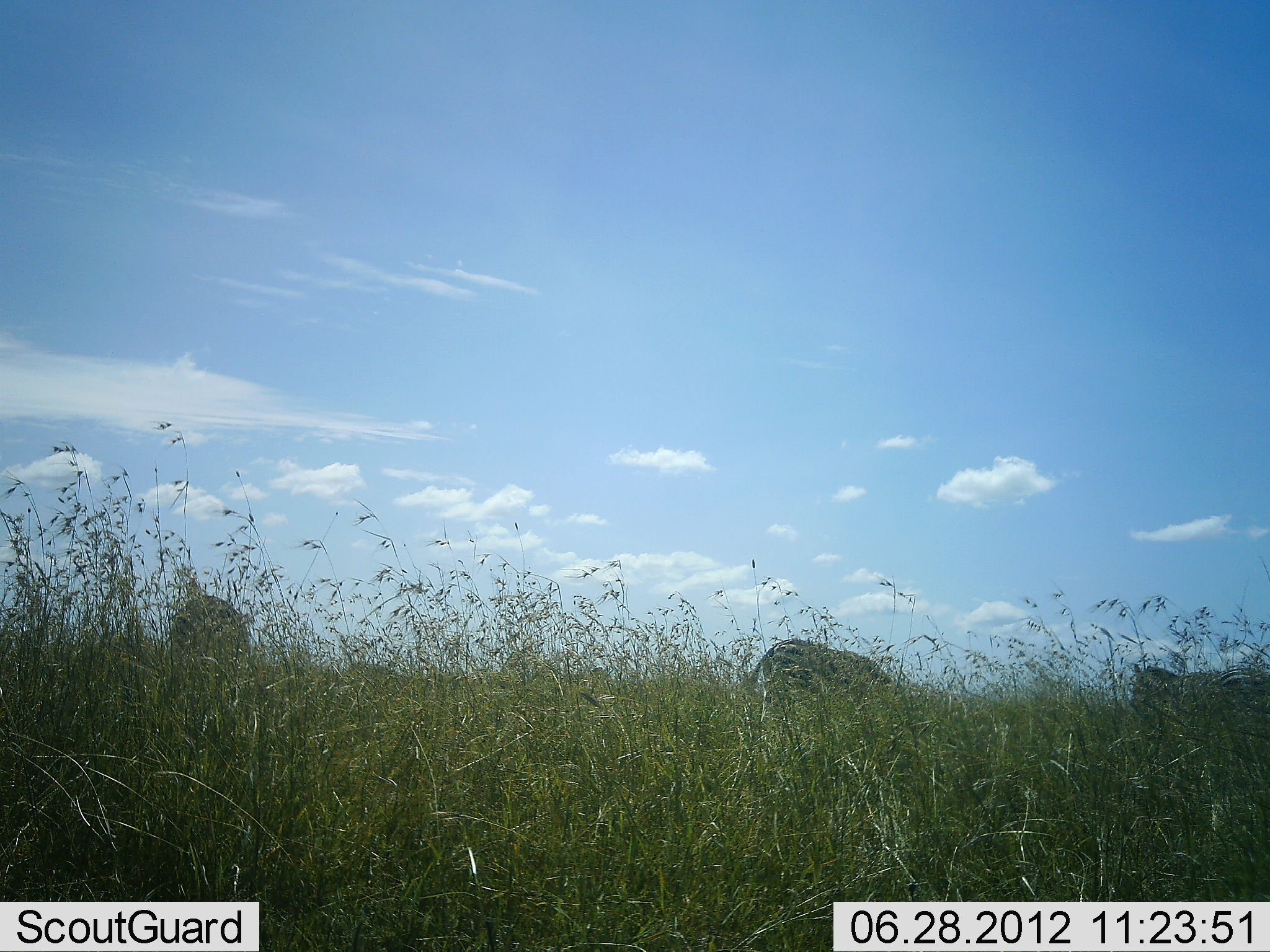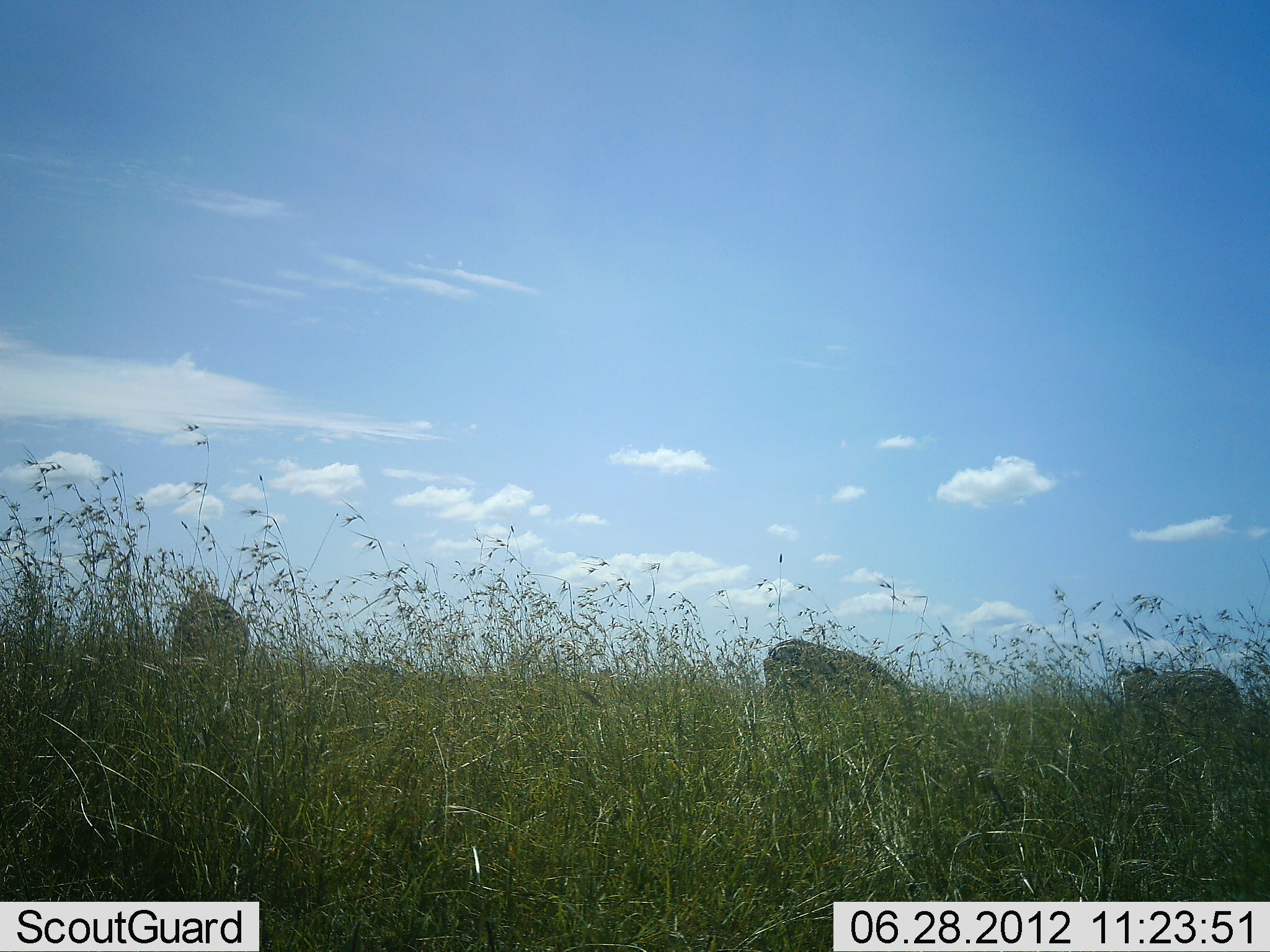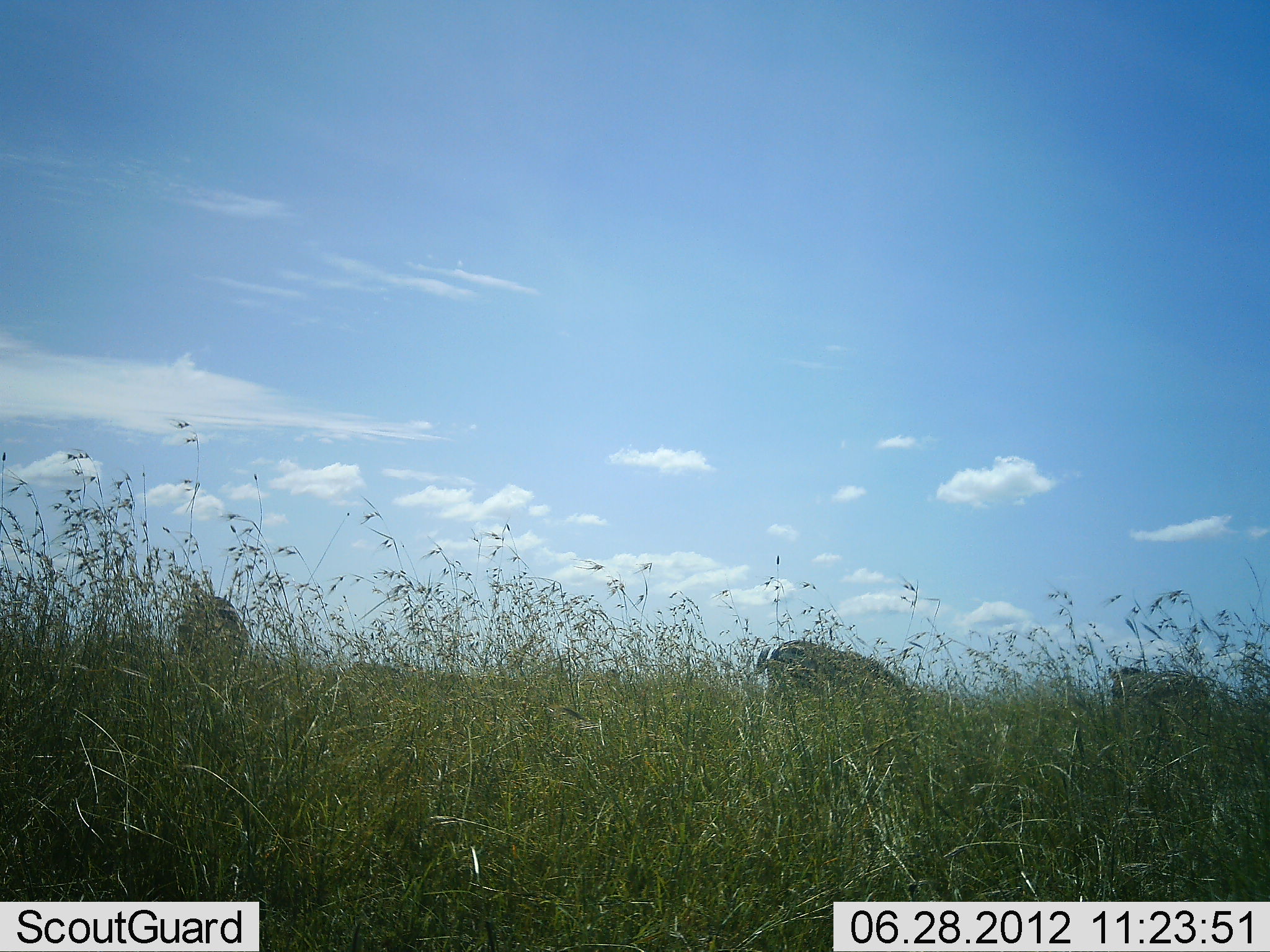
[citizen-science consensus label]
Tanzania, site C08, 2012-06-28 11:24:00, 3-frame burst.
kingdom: Animalia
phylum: Chordata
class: Mammalia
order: Perissodactyla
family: Equidae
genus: Equus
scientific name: Equus quagga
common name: plains zebra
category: zebra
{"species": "zebra (plains zebra) (Equus quagga)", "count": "3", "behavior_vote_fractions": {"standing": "50%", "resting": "0%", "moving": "10%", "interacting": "0%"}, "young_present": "0%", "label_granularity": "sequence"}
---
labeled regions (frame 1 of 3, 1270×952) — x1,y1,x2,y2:
animal: 1125,659,1269,772; 740,637,906,725; 161,594,248,706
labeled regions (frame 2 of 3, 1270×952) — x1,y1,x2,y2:
animal: 759,633,922,744; 1112,659,1245,751; 169,584,254,674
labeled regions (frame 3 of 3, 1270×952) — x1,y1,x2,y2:
animal: 745,638,920,745; 1105,659,1220,746; 168,594,254,678